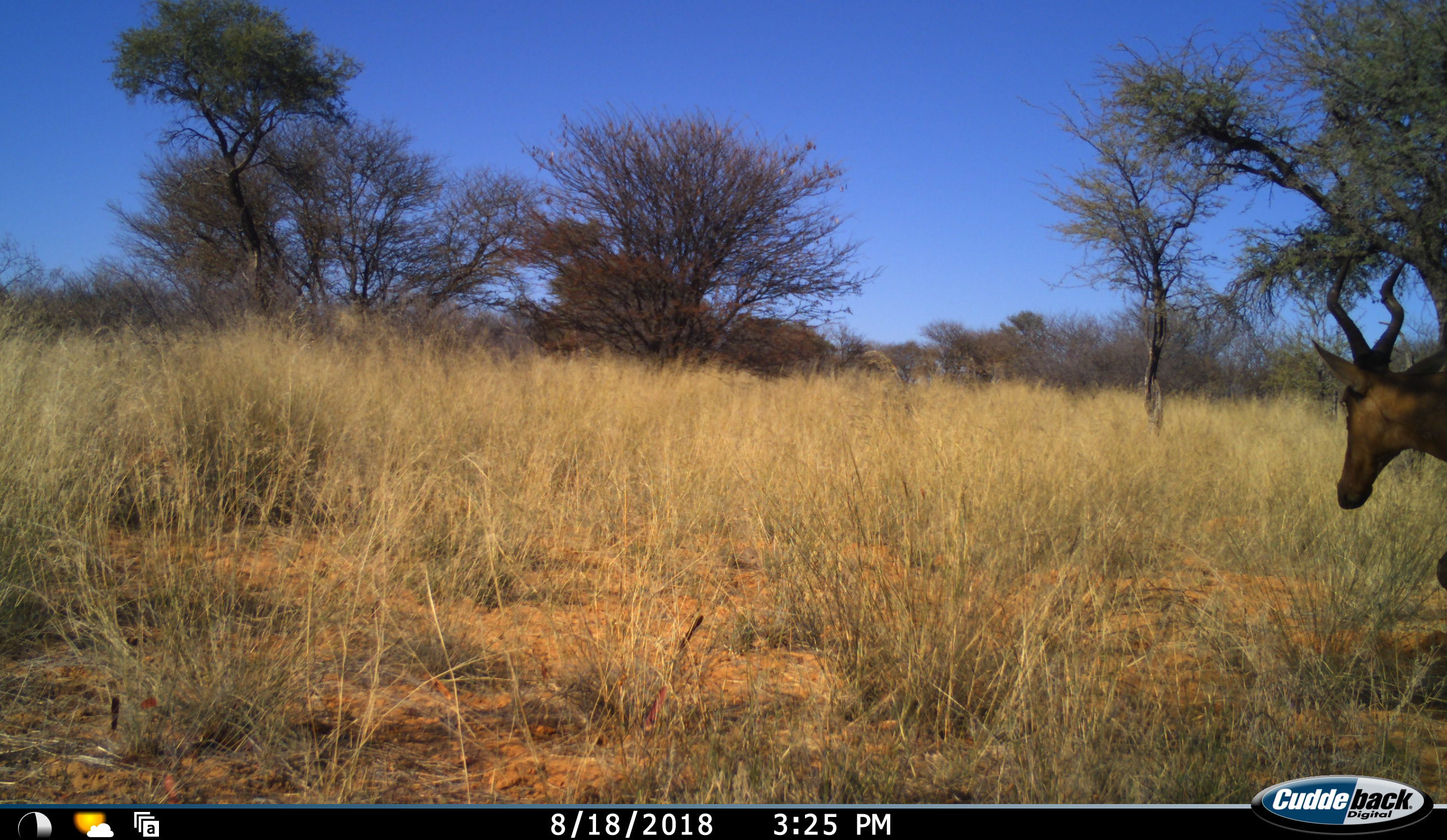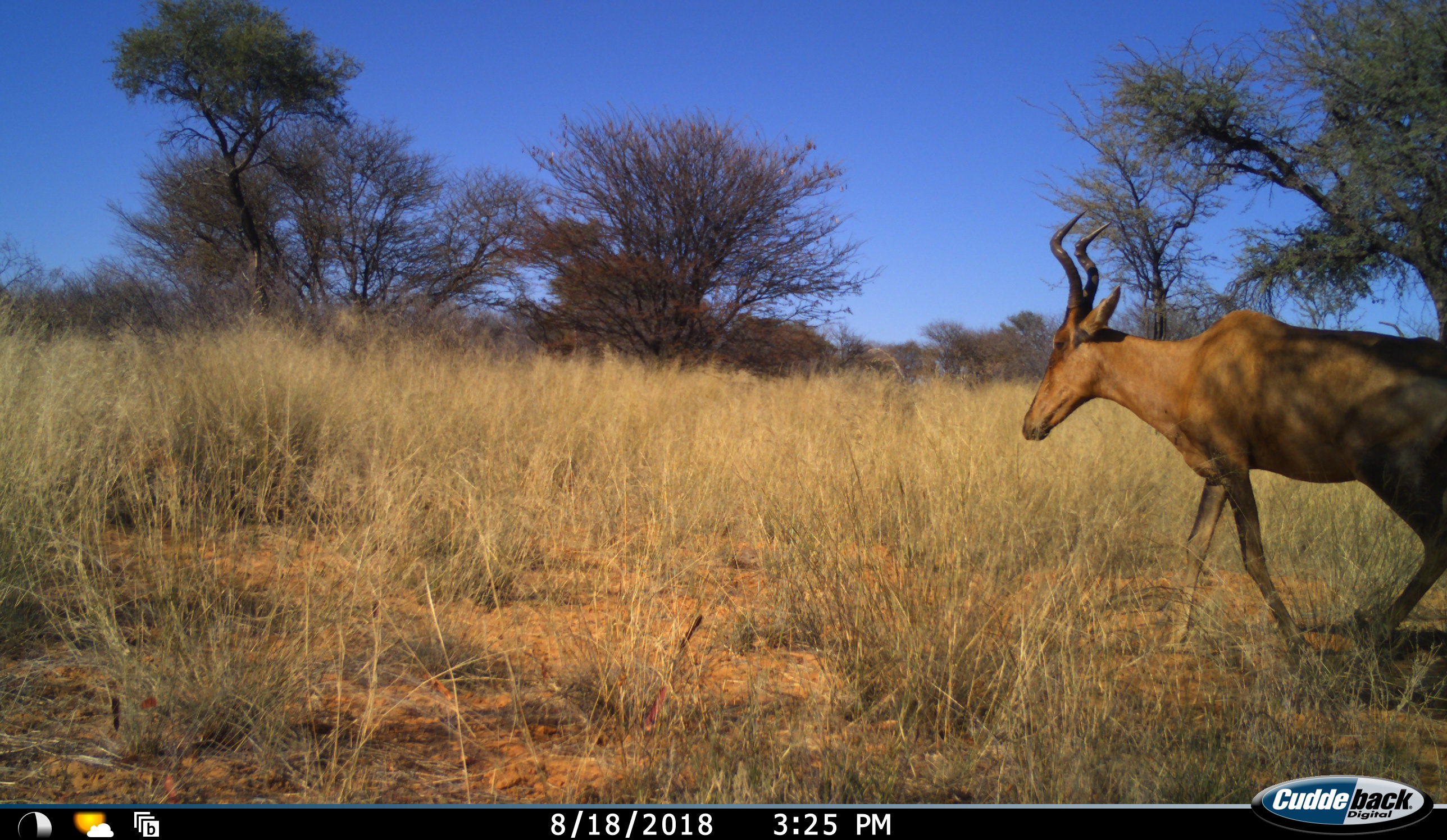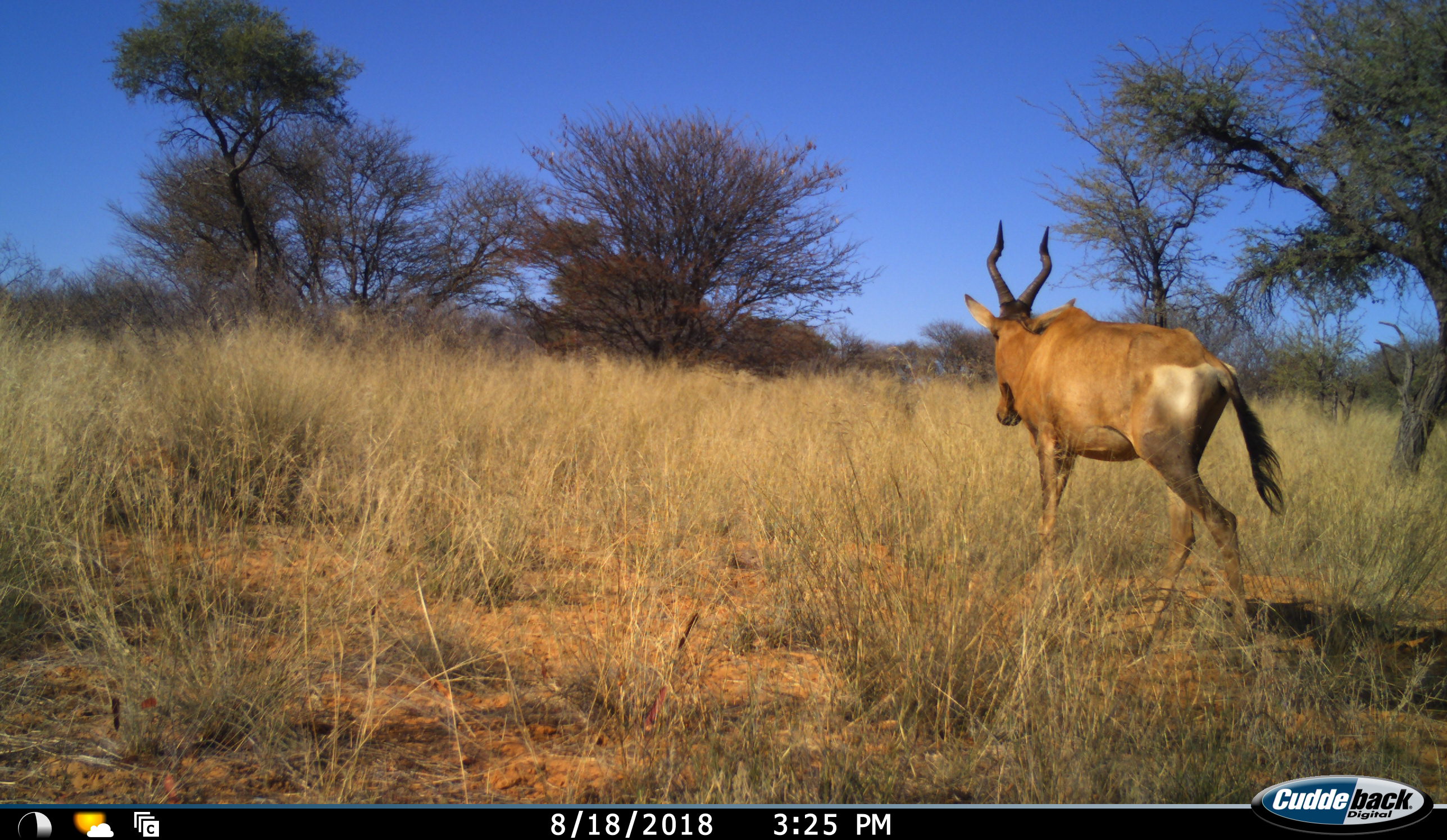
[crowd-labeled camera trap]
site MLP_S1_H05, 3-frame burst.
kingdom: Animalia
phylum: Chordata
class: Mammalia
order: Artiodactyla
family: Bovidae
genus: Alcelaphus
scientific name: Alcelaphus buselaphus caama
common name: red hartebeest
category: hartebeestred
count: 1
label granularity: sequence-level